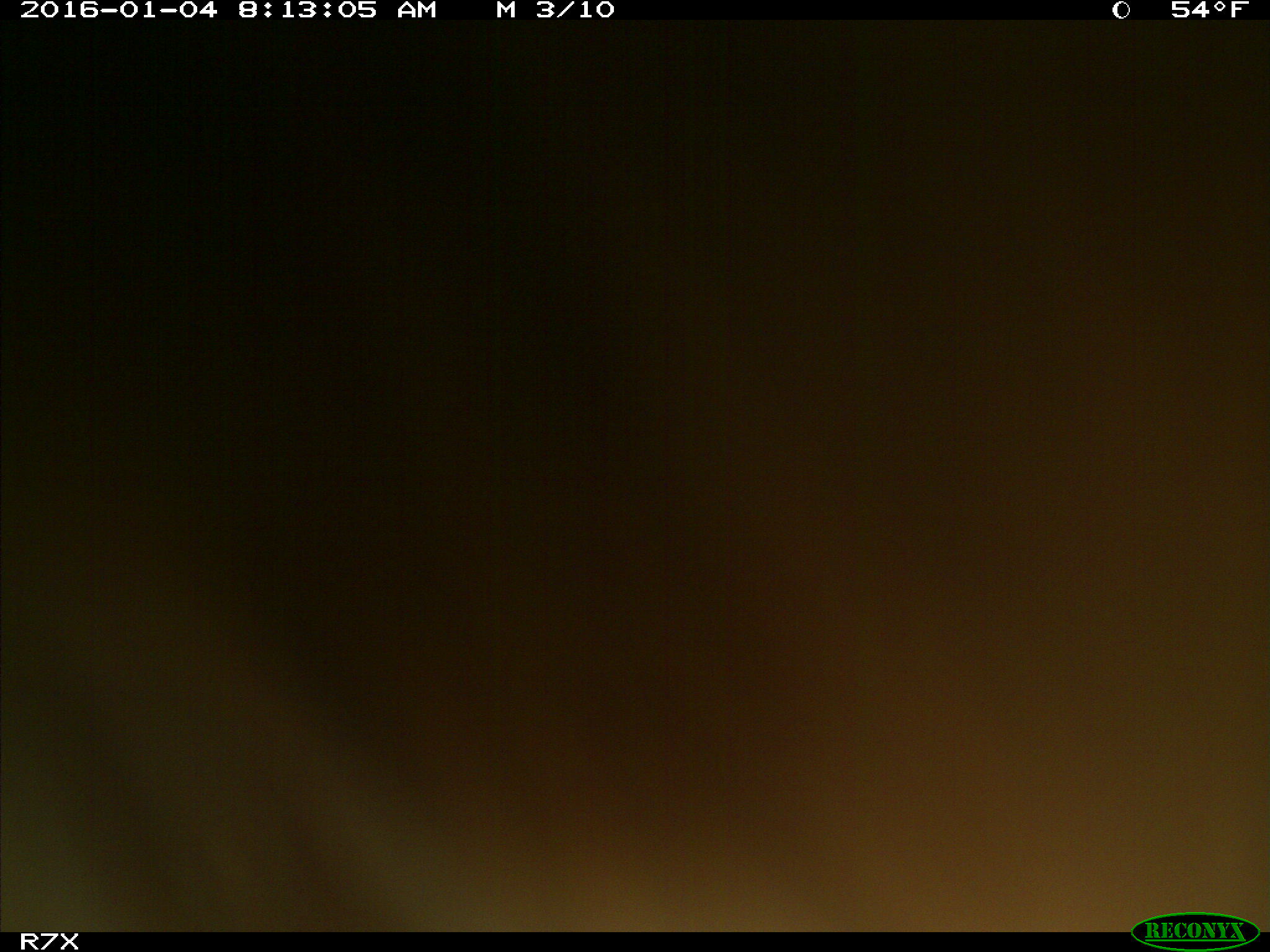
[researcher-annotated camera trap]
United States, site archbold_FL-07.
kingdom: Animalia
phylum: Chordata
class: Mammalia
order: Artiodactyla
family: Bovidae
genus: Bos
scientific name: Bos taurus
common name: domestic cow